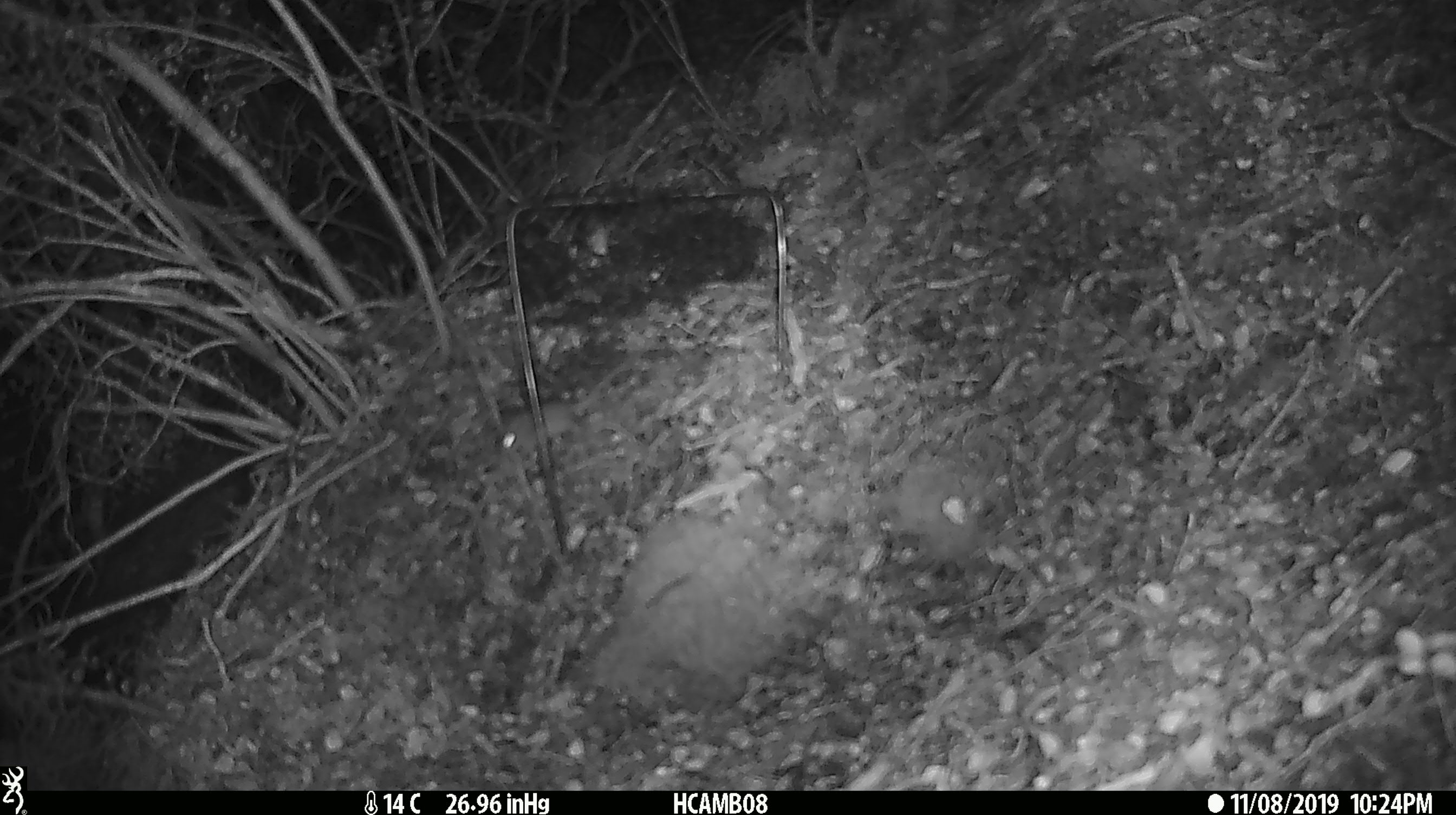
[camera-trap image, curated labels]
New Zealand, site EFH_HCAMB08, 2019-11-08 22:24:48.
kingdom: Animalia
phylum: Chordata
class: Mammalia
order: Rodentia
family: Muridae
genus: Mus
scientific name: Mus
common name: mouse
Mouse (Mus).